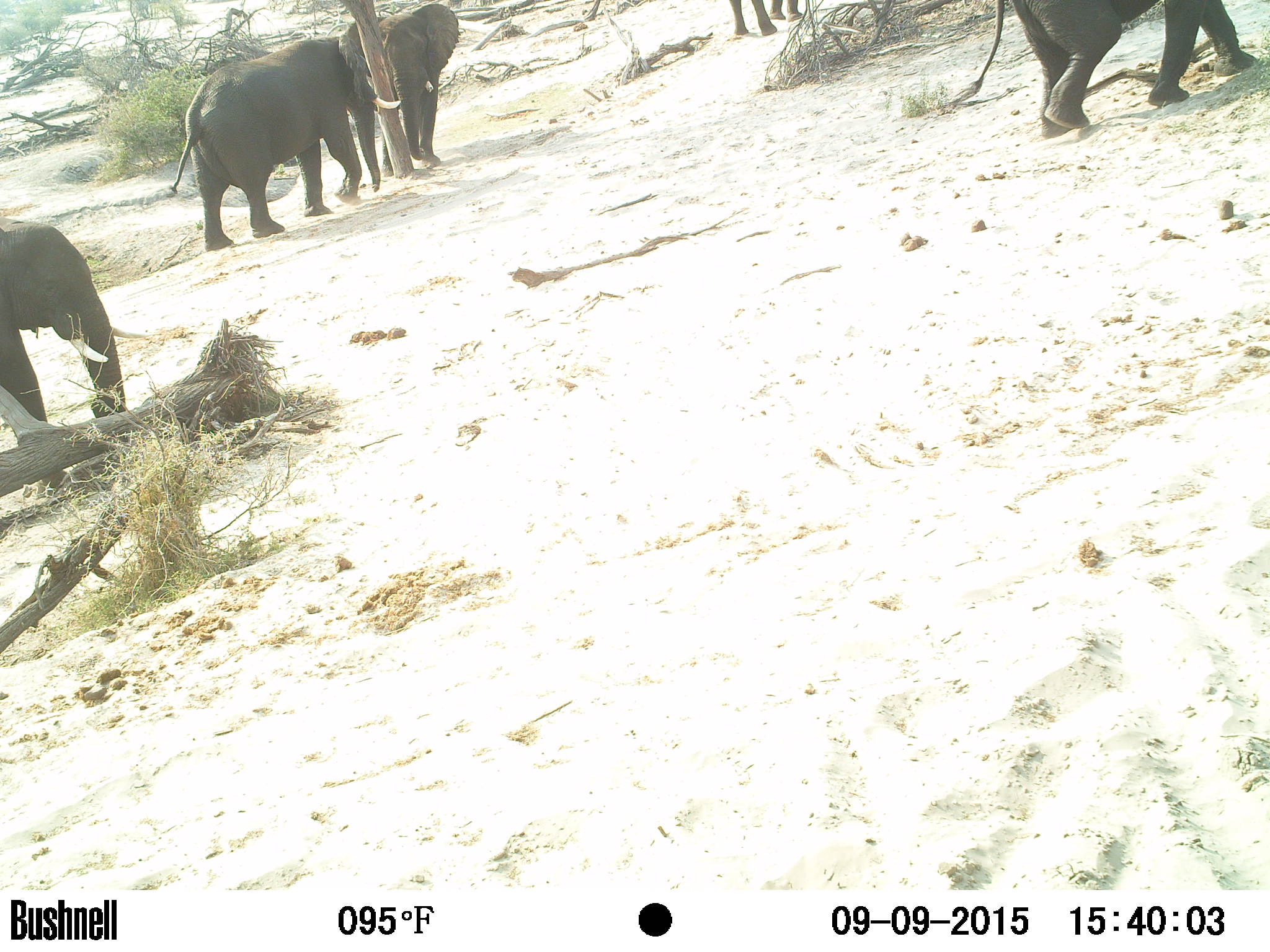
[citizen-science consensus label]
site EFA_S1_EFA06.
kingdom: Animalia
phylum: Chordata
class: Mammalia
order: Proboscidea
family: Elephantidae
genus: Loxodonta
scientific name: Loxodonta africana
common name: african bush elephant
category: elephant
Elephant (african bush elephant) (Loxodonta africana), count 5. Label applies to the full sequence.